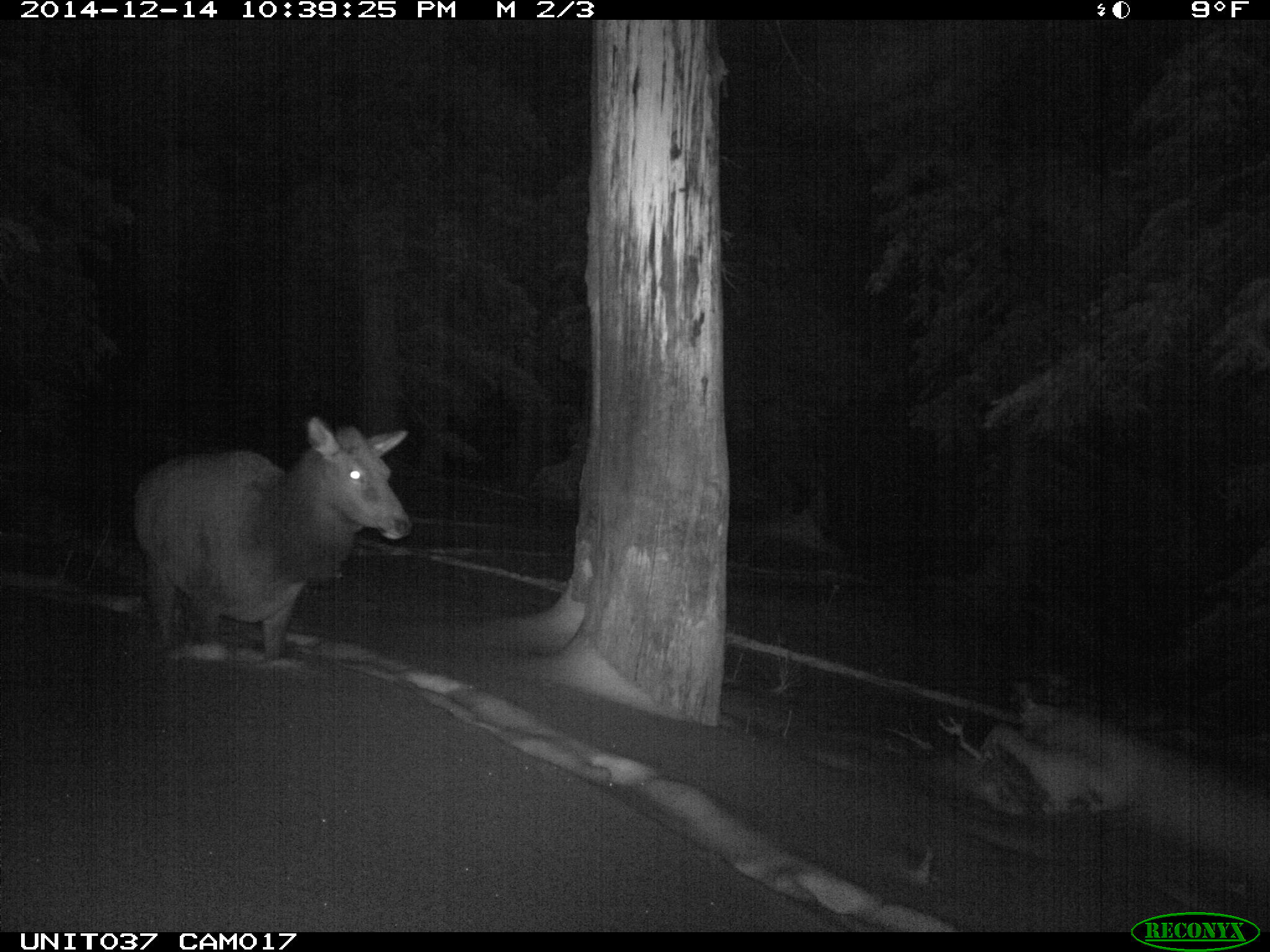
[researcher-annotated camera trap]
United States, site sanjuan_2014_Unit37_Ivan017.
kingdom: Animalia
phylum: Chordata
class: Mammalia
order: Artiodactyla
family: Cervidae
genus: Cervus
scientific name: Cervus elaphus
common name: red deer